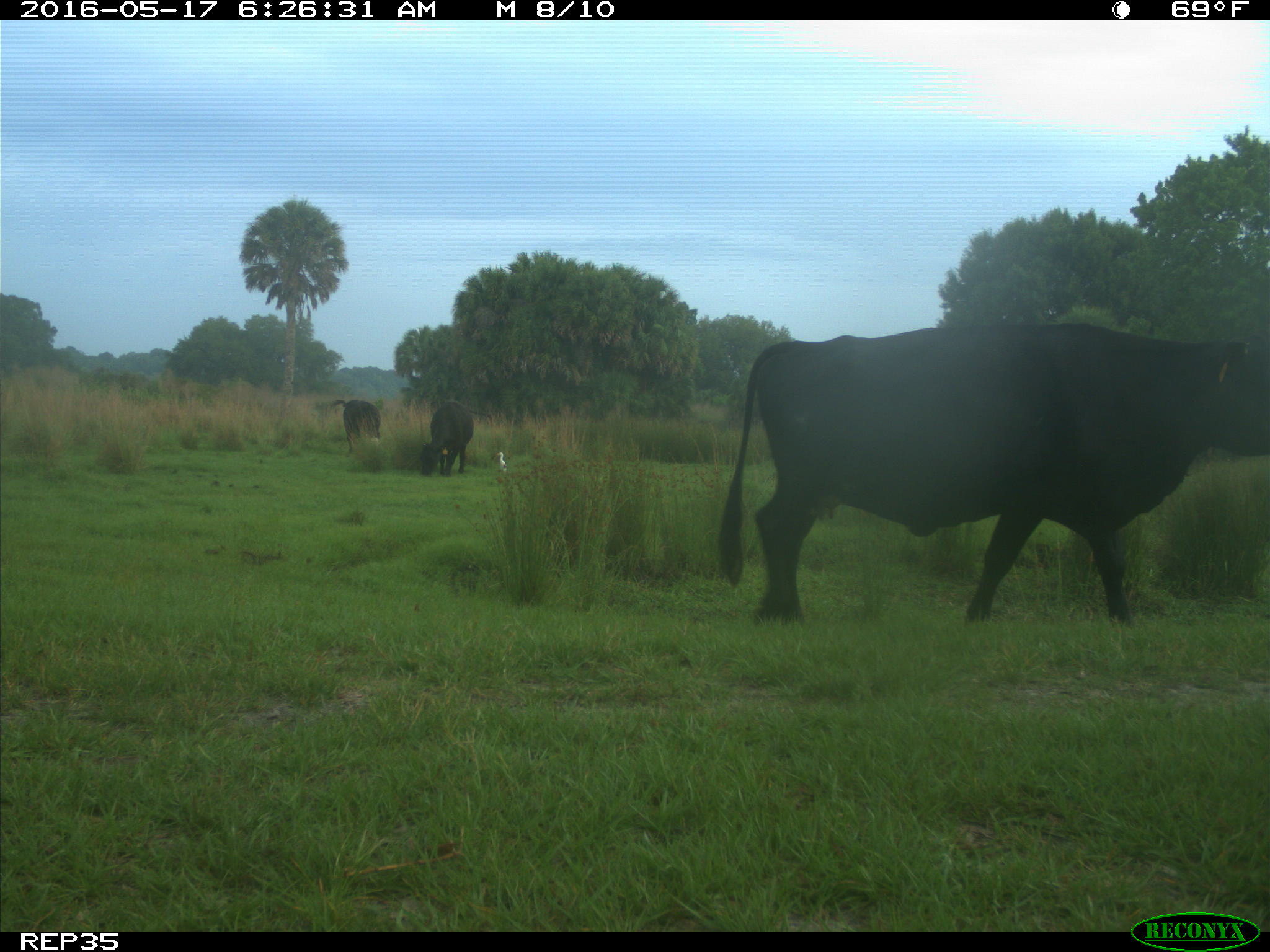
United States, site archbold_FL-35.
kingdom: Animalia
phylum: Chordata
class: Mammalia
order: Artiodactyla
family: Bovidae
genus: Bos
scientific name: Bos taurus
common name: domestic cow